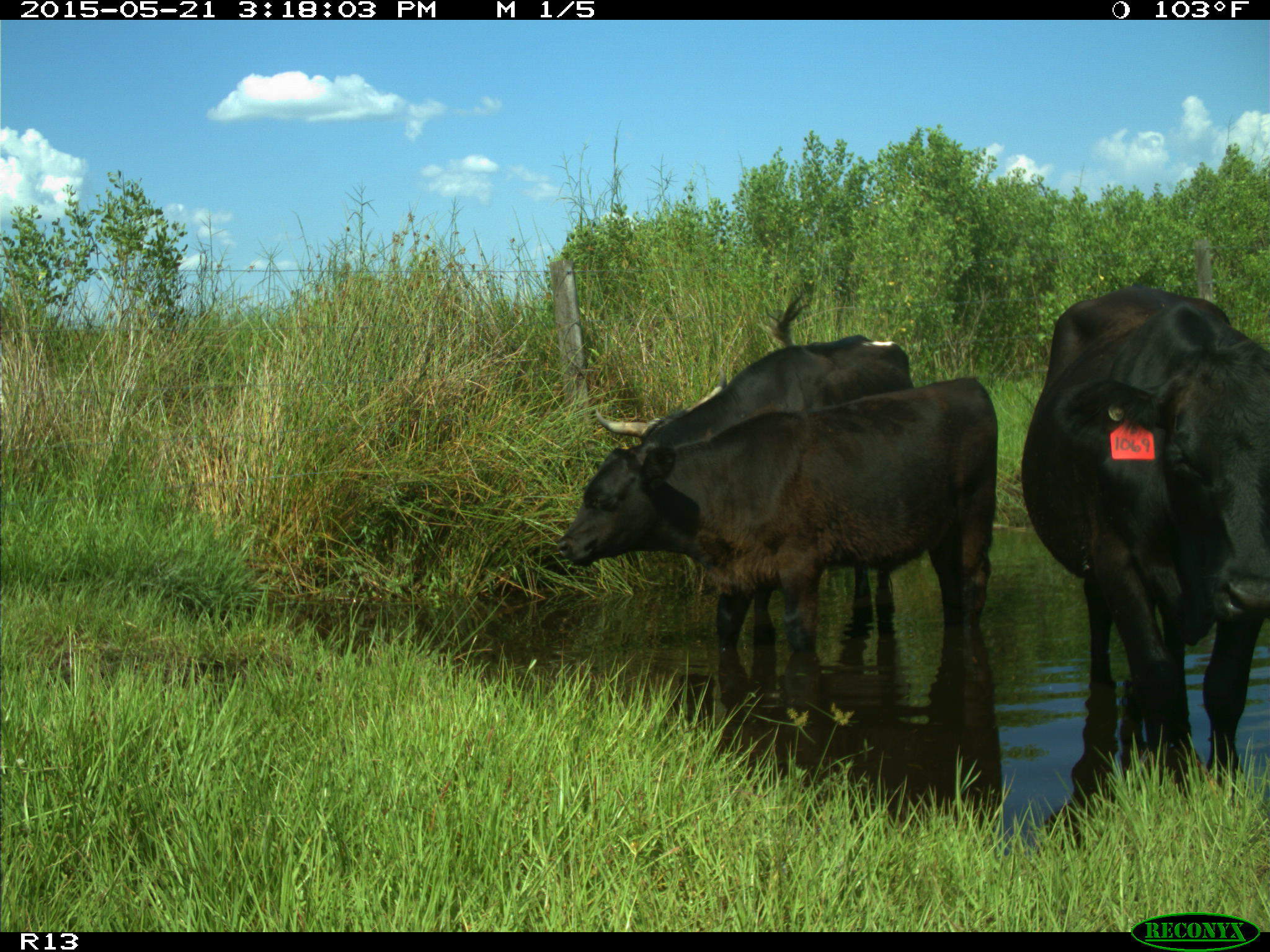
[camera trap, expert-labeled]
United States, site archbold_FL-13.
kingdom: Animalia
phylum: Chordata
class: Mammalia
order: Artiodactyla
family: Bovidae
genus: Bos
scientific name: Bos taurus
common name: domestic cow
Bos taurus (domestic cow).